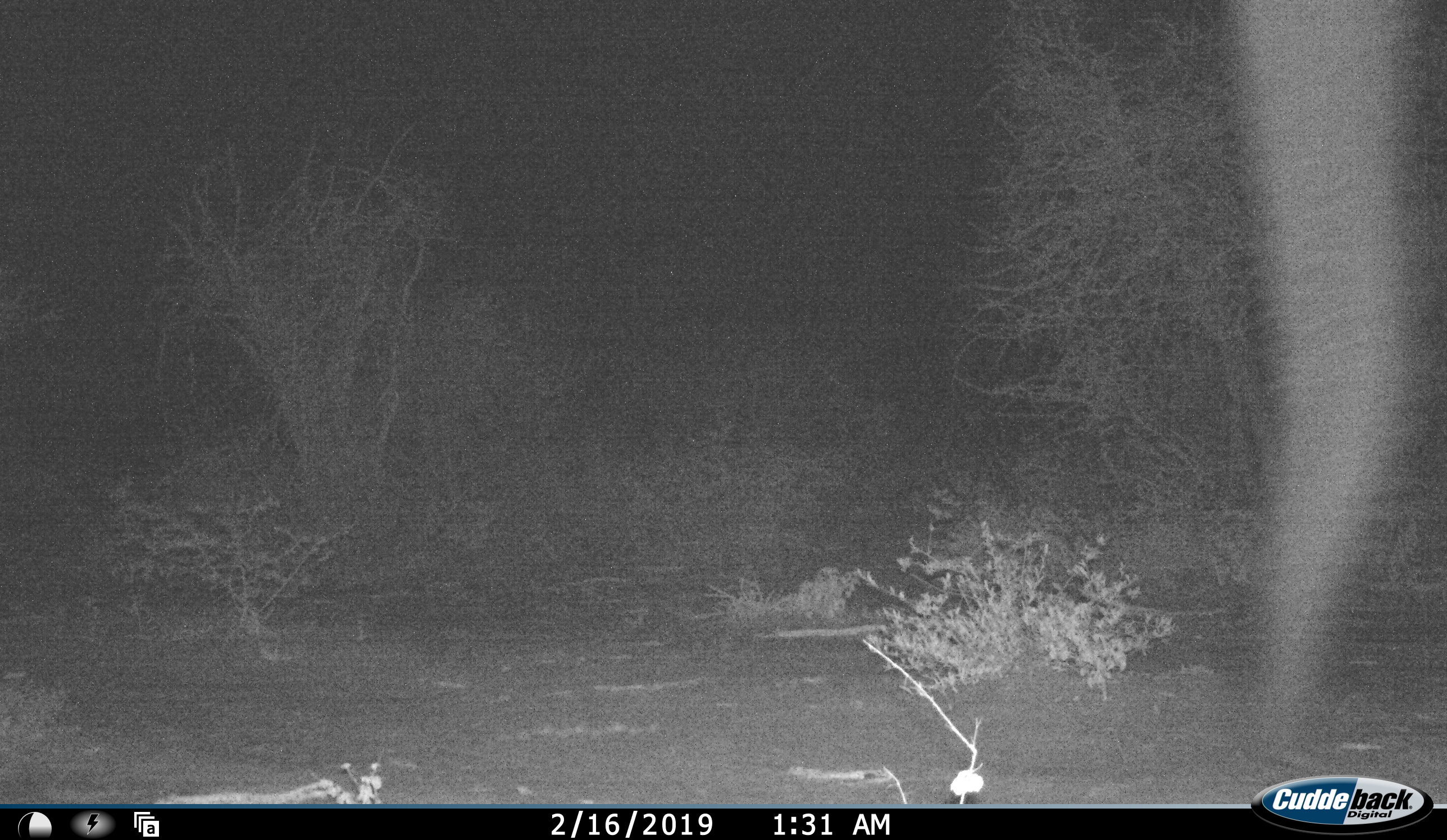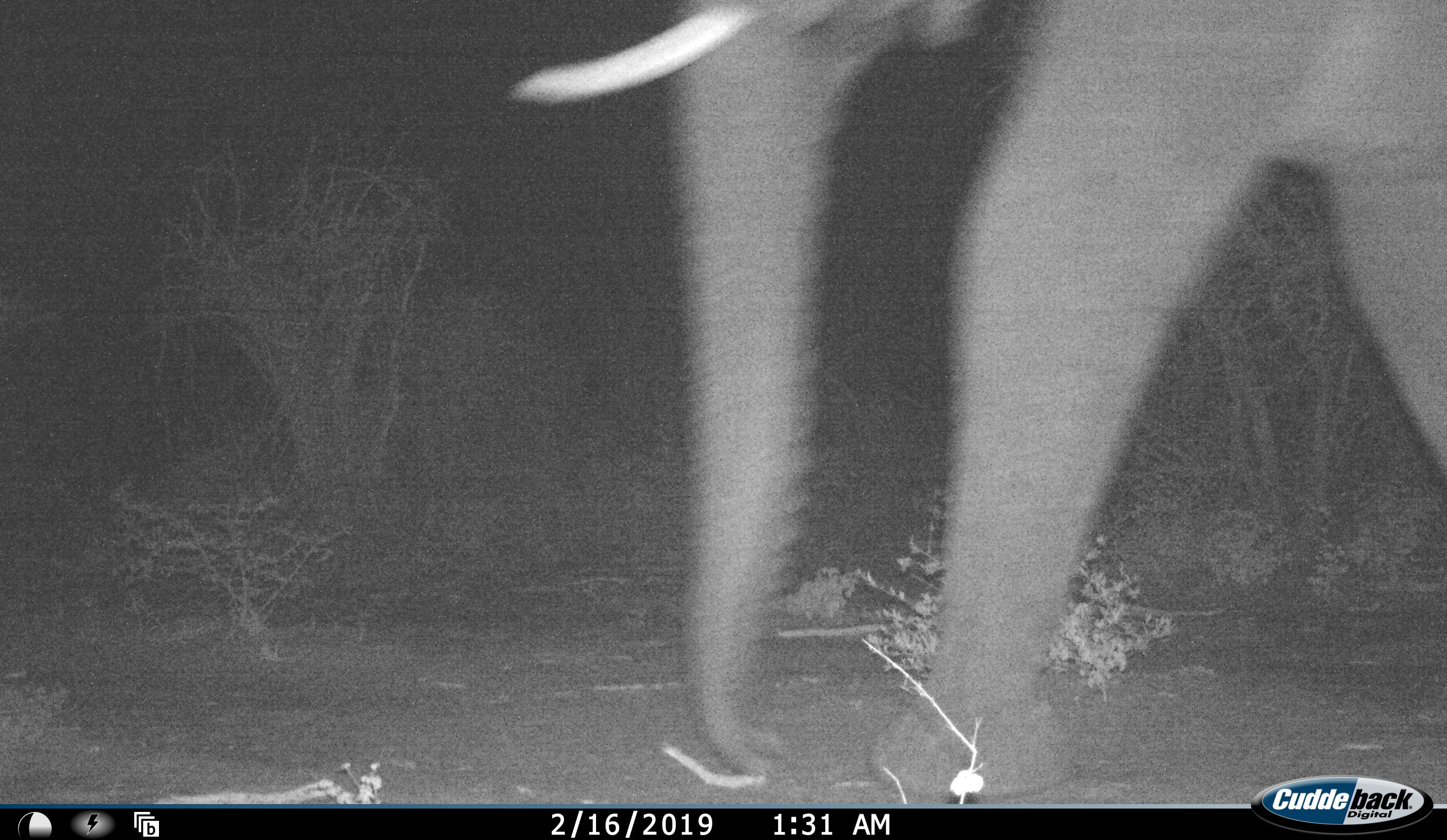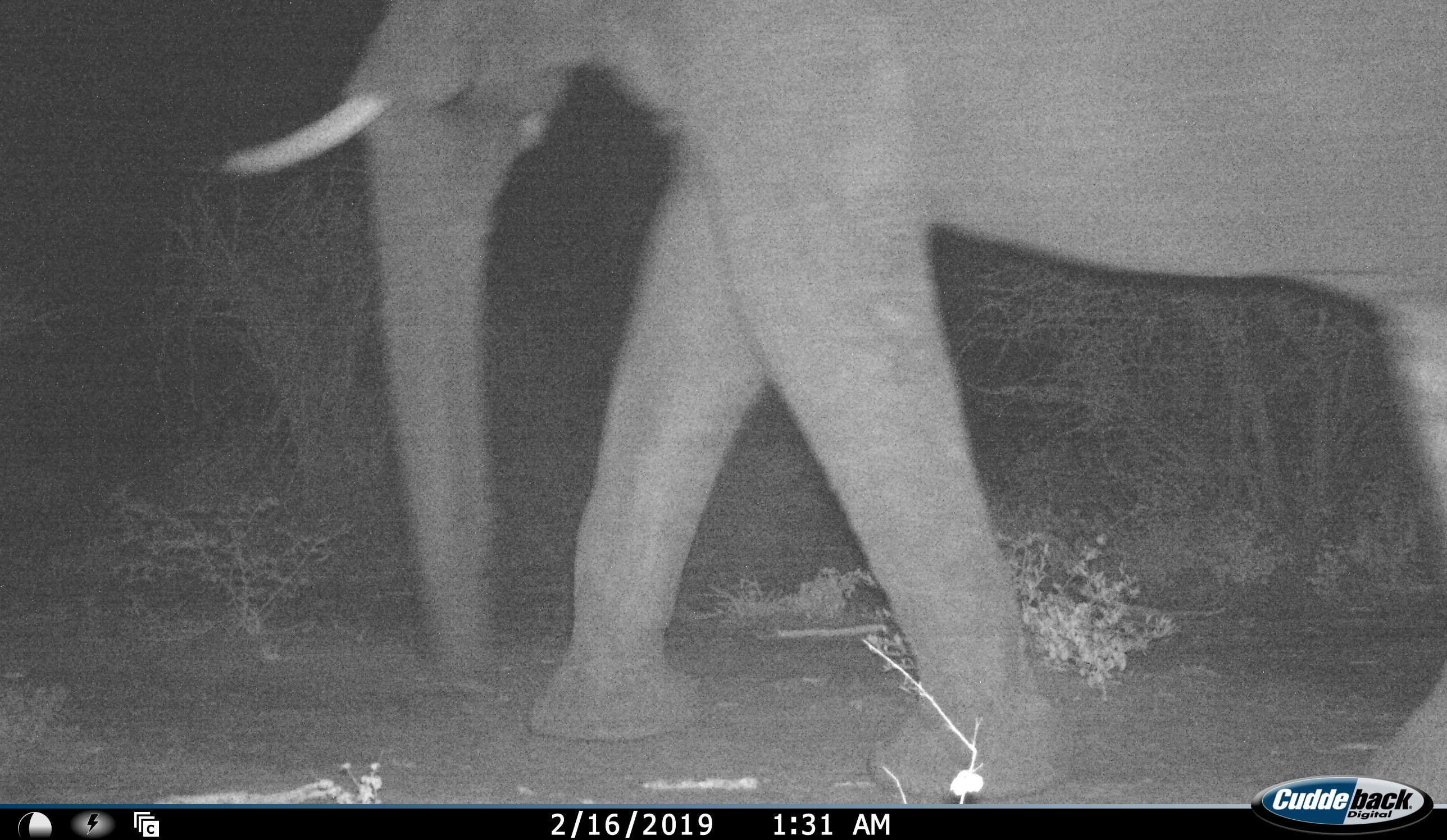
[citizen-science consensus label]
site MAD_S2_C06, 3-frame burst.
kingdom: Animalia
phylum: Chordata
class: Mammalia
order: Proboscidea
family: Elephantidae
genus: Loxodonta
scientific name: Loxodonta africana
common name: african bush elephant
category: elephant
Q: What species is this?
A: Elephant (african bush elephant) (Loxodonta africana).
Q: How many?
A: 1.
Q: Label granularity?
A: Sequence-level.